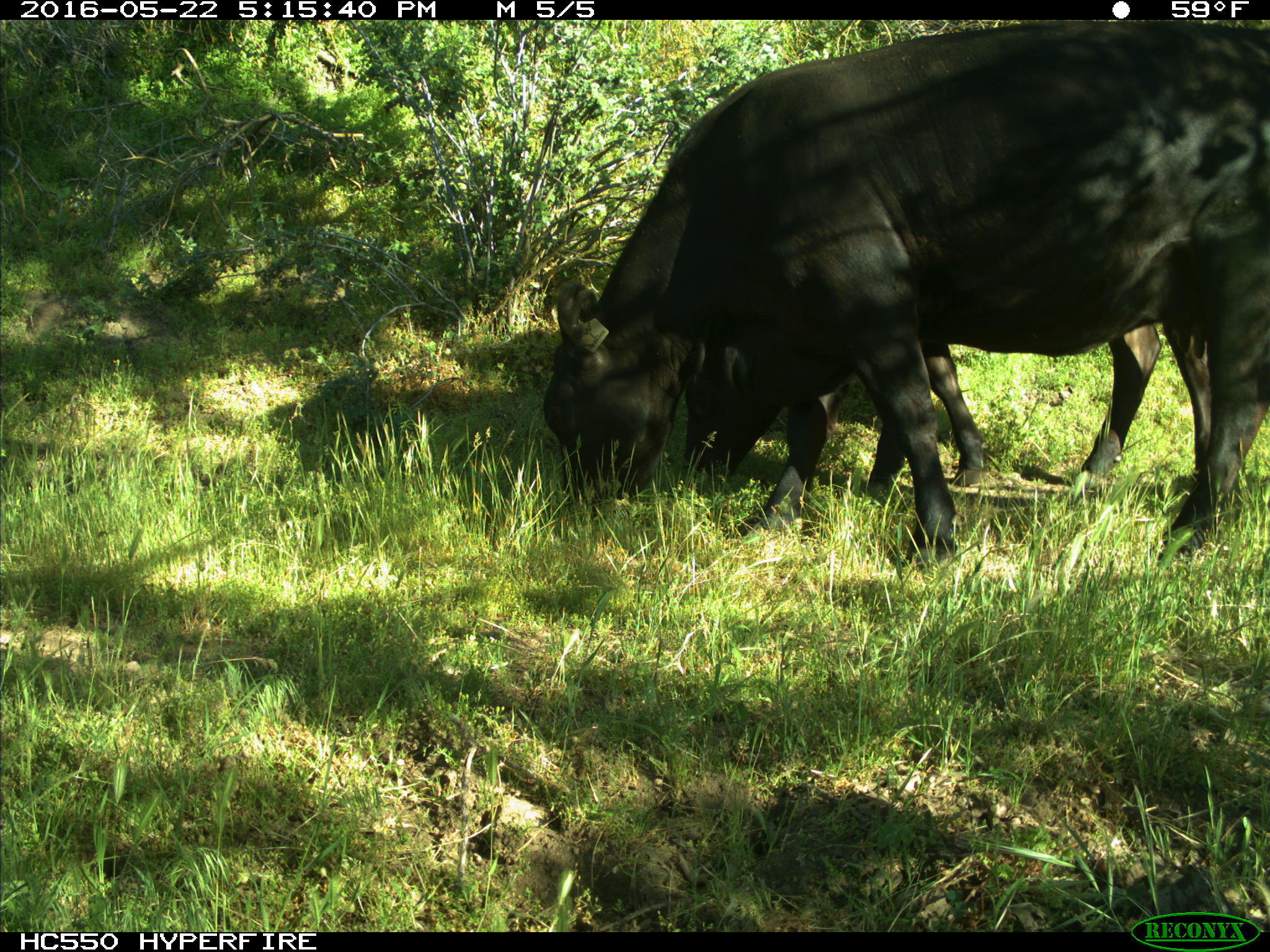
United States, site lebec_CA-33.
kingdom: Animalia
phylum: Chordata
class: Mammalia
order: Artiodactyla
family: Bovidae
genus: Bos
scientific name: Bos taurus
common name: domestic cow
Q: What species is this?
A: Bos taurus (domestic cow).